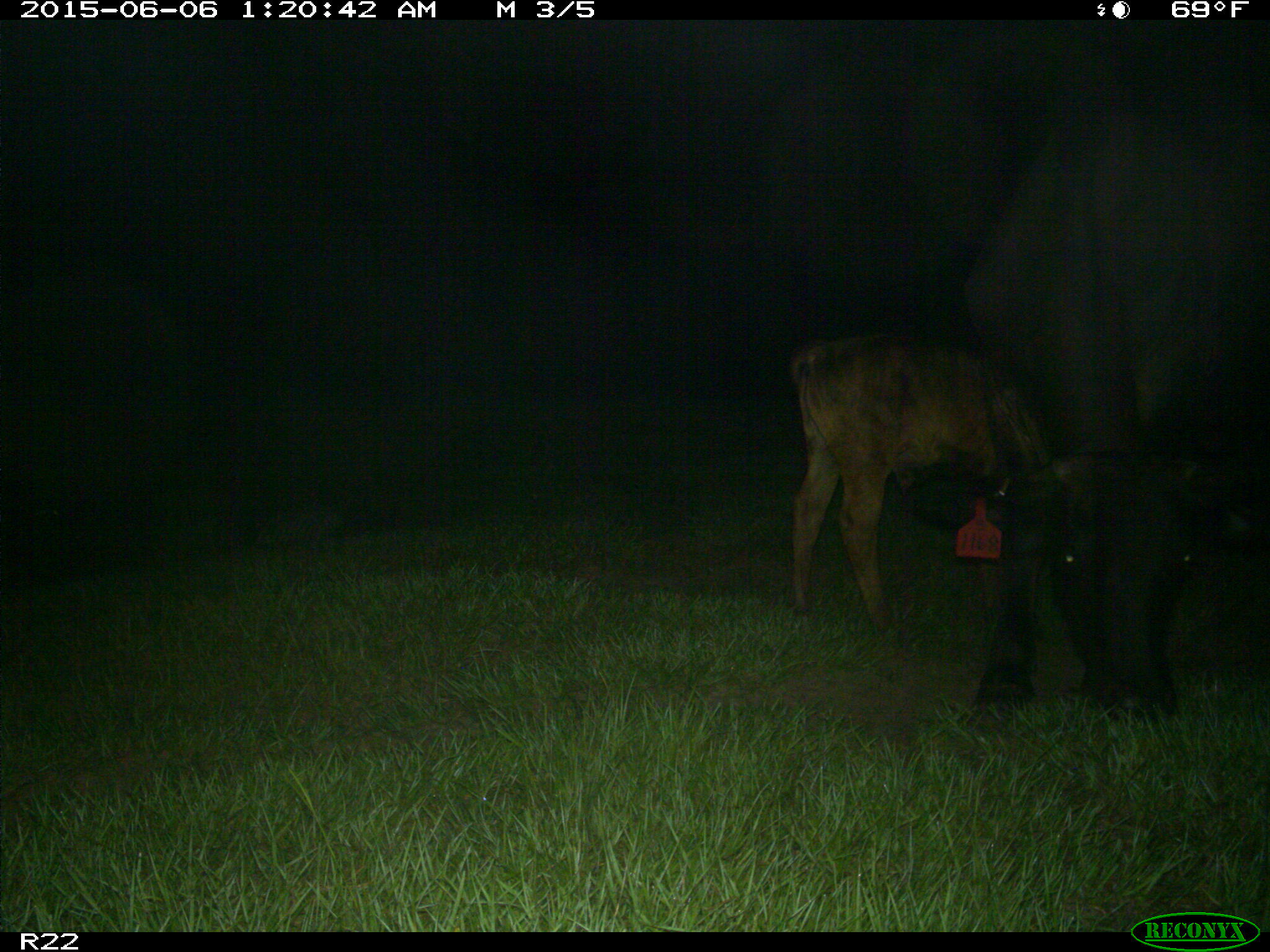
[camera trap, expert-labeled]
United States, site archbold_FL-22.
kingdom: Animalia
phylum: Chordata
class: Mammalia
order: Artiodactyla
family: Bovidae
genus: Bos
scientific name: Bos taurus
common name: domestic cow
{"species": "Bos taurus (domestic cow)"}